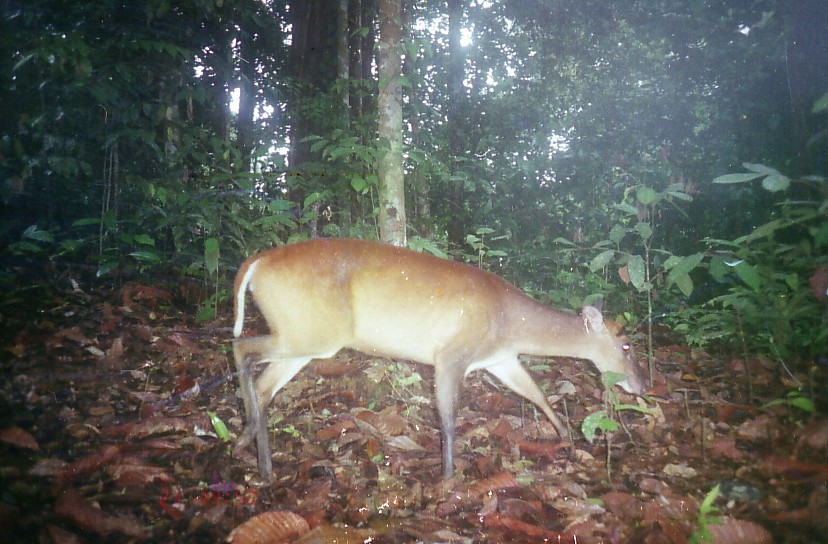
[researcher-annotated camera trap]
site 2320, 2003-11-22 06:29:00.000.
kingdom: Animalia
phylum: Chordata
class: Mammalia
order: Artiodactyla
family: Cervidae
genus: Muntiacus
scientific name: Muntiacus muntjak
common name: southern red muntjac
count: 1